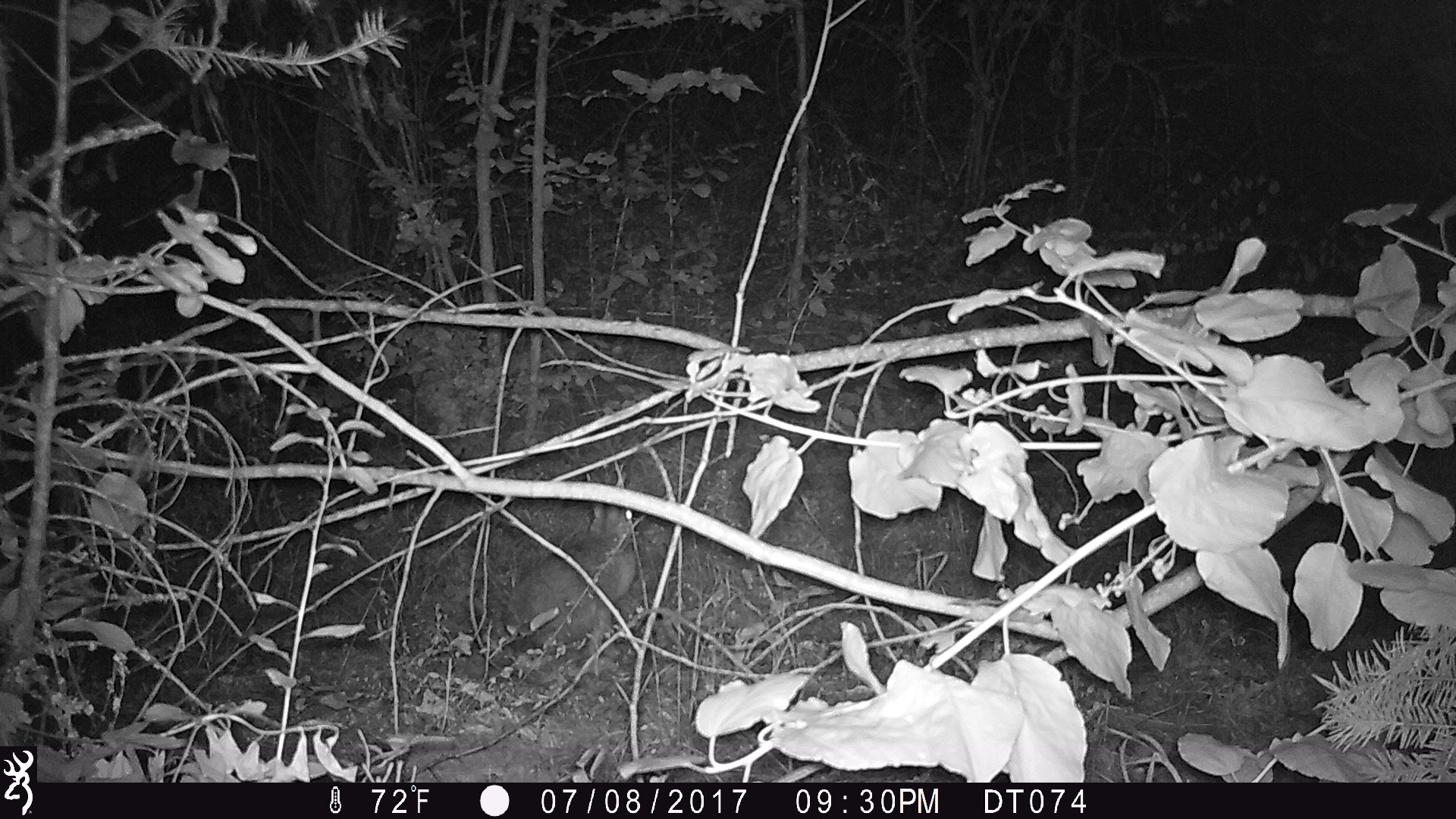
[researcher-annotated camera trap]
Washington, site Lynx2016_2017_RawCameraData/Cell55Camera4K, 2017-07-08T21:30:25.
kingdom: Animalia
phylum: Chordata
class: Mammalia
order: Lagomorpha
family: Leporidae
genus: Lepus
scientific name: Lepus americanus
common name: snowshoe hare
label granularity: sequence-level